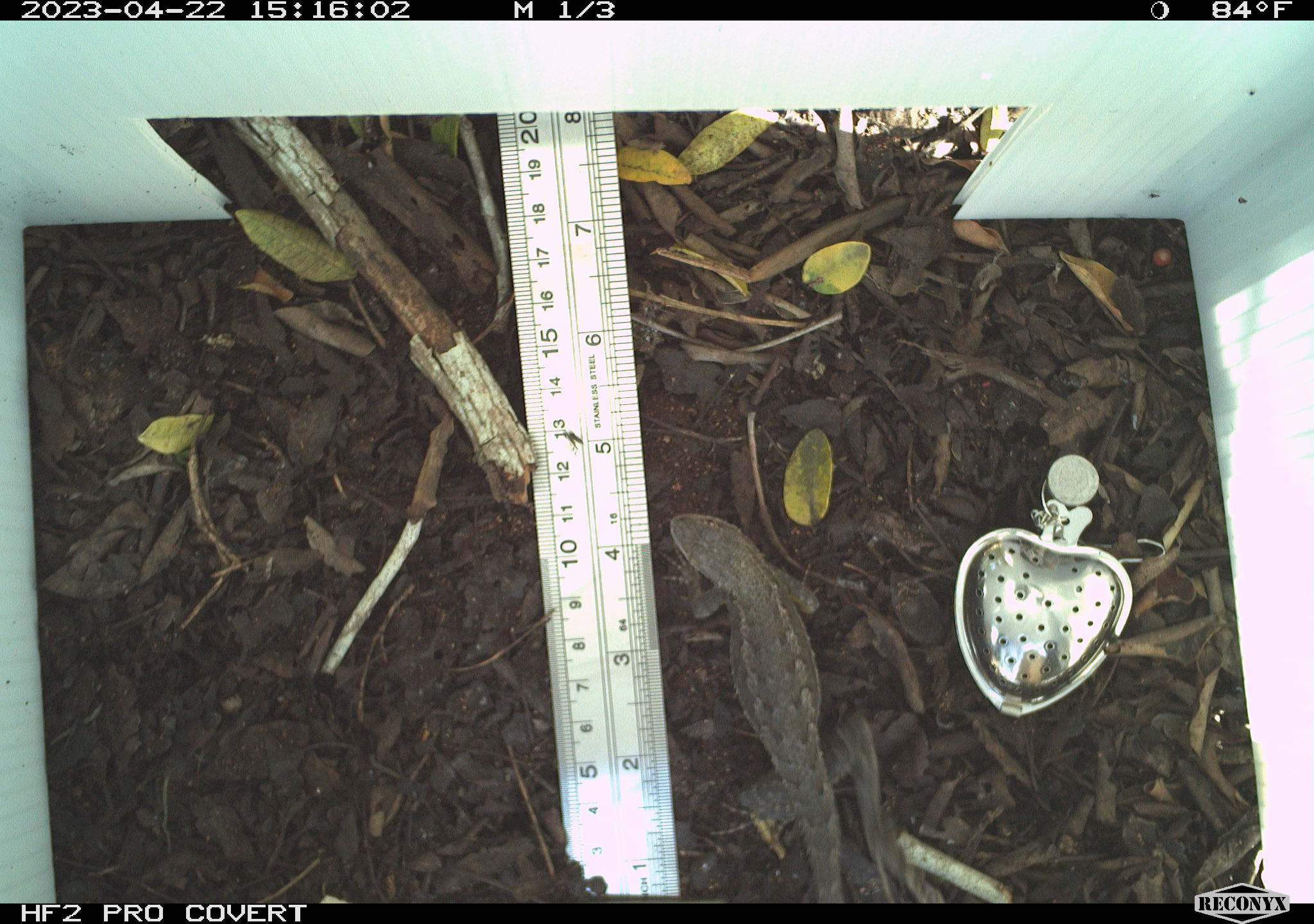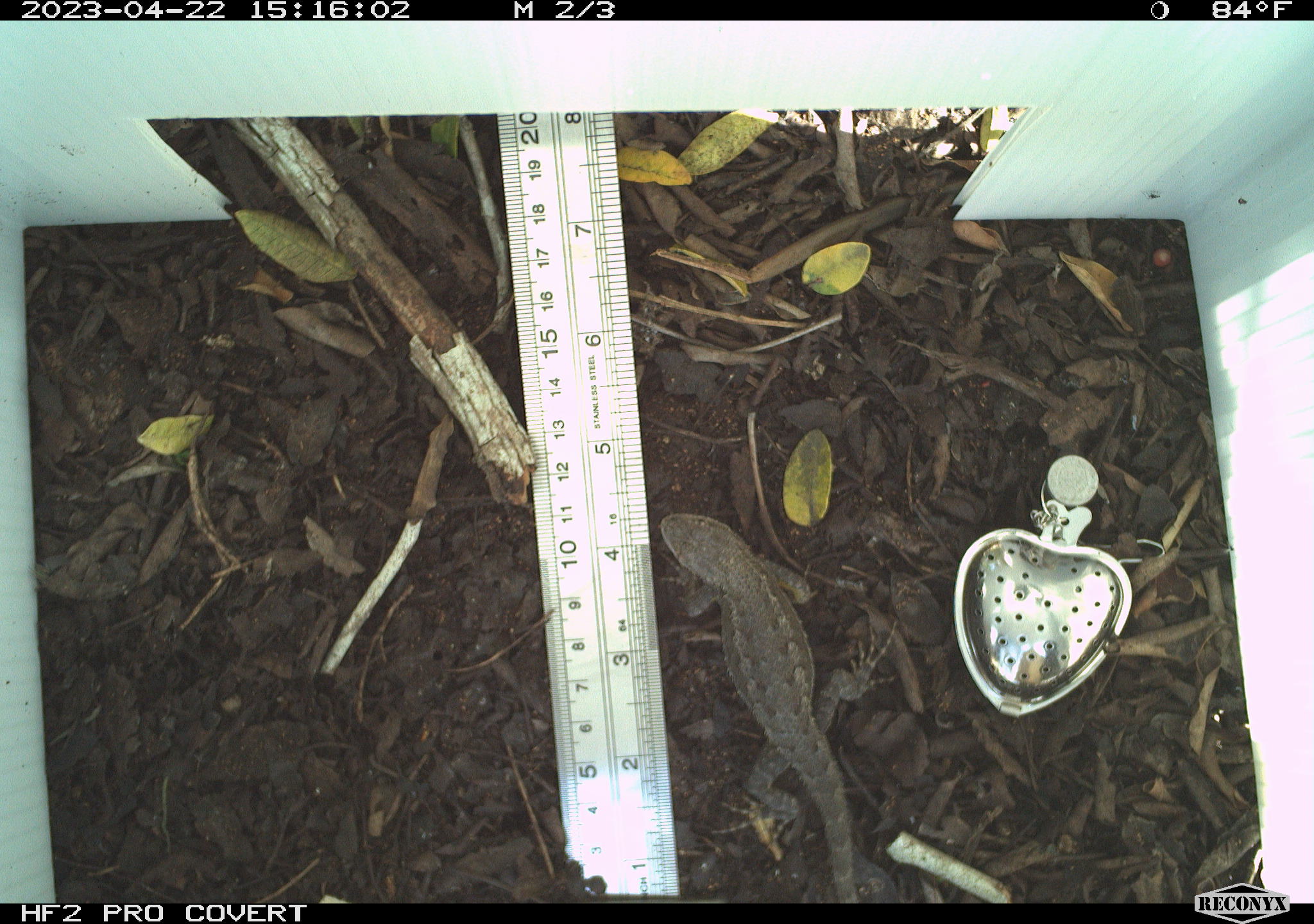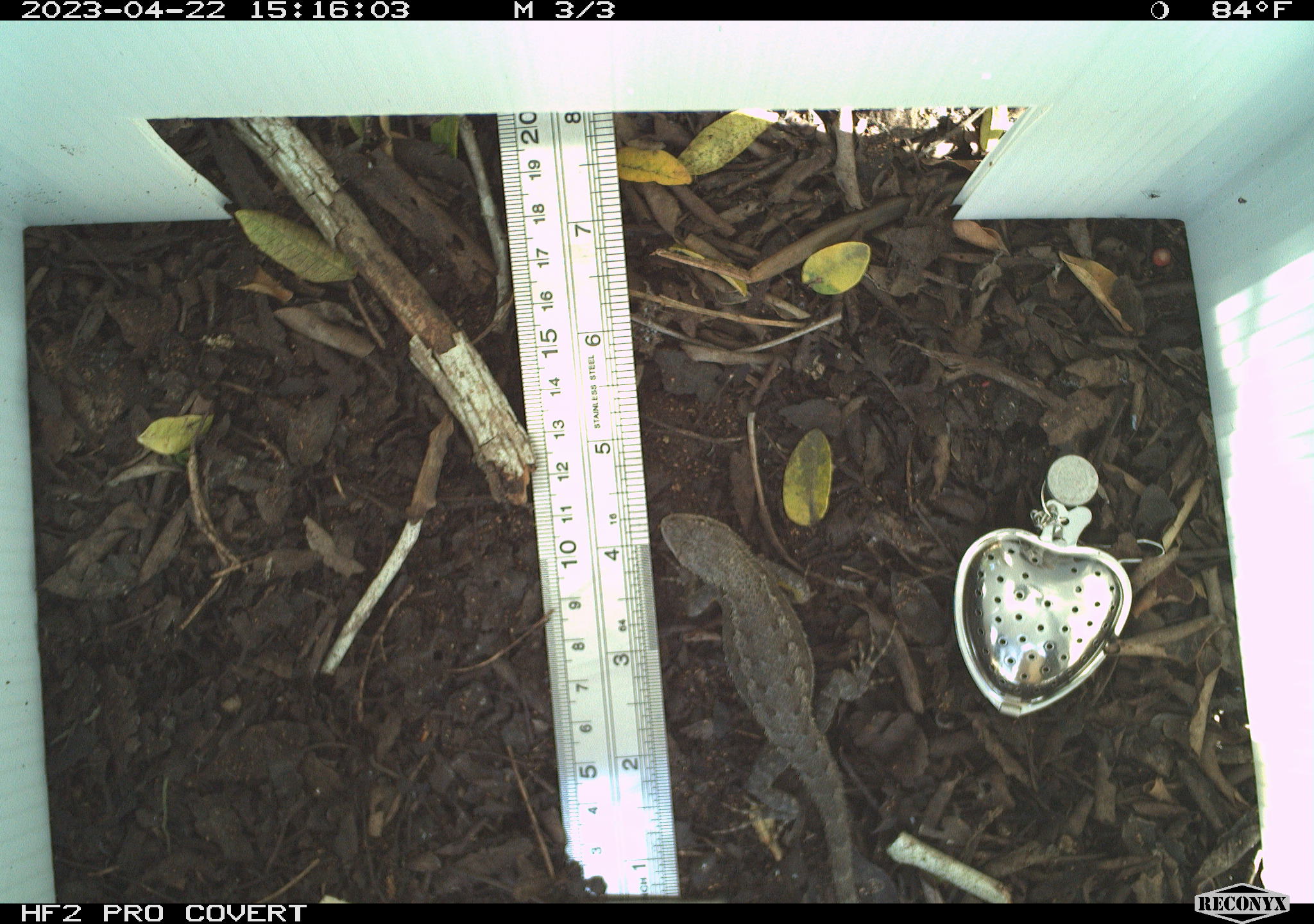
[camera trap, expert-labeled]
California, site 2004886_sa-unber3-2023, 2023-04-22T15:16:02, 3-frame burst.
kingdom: Animalia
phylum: Chordata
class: Reptilia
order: Squamata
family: Phrynosomatidae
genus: Sceloporus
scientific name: Sceloporus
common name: spiny lizards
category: sceloporus species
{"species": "sceloporus species (spiny lizards) (Sceloporus)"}